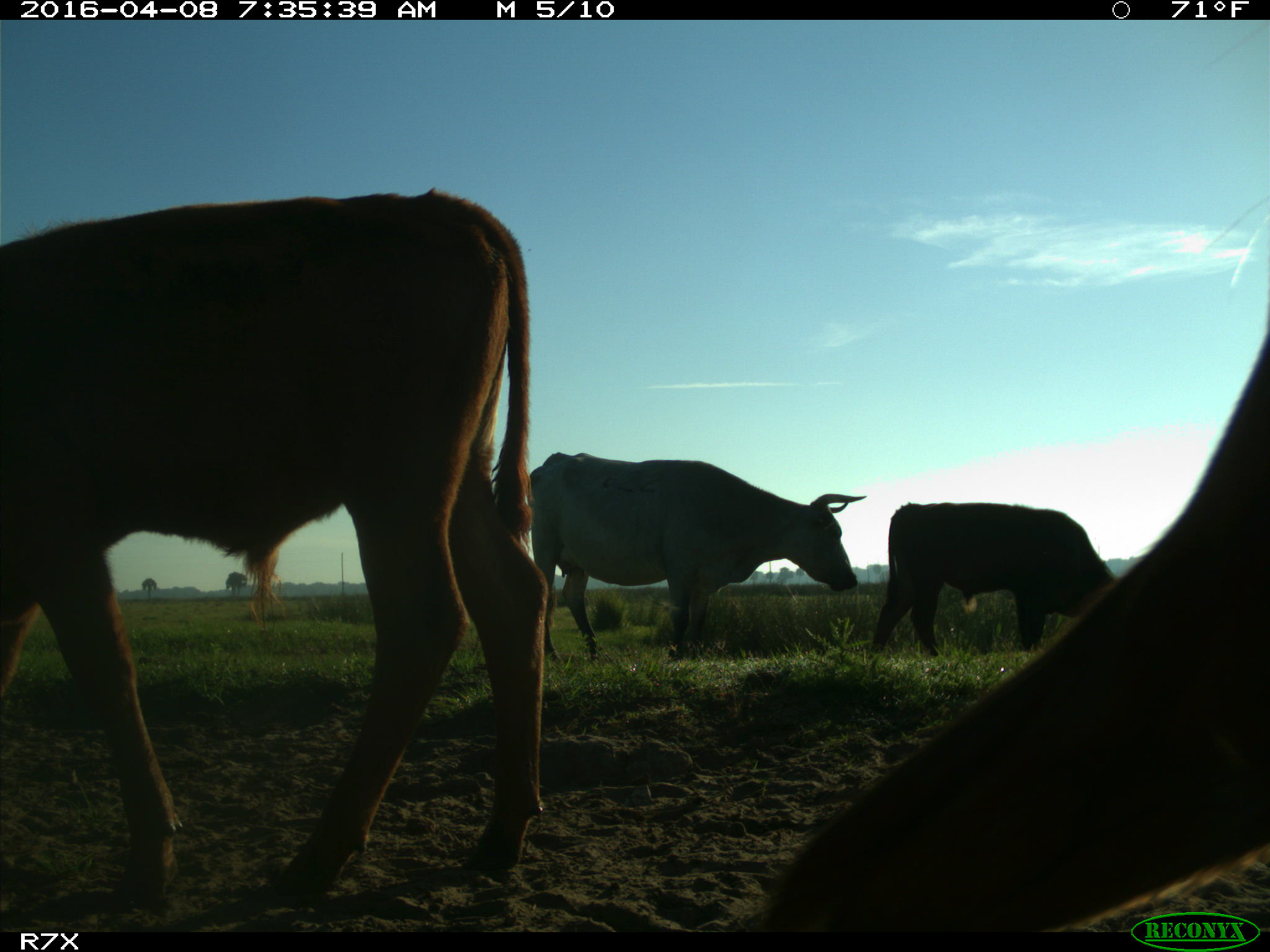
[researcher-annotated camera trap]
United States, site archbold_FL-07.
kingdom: Animalia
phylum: Chordata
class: Mammalia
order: Artiodactyla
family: Bovidae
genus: Bos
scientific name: Bos taurus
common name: domestic cow